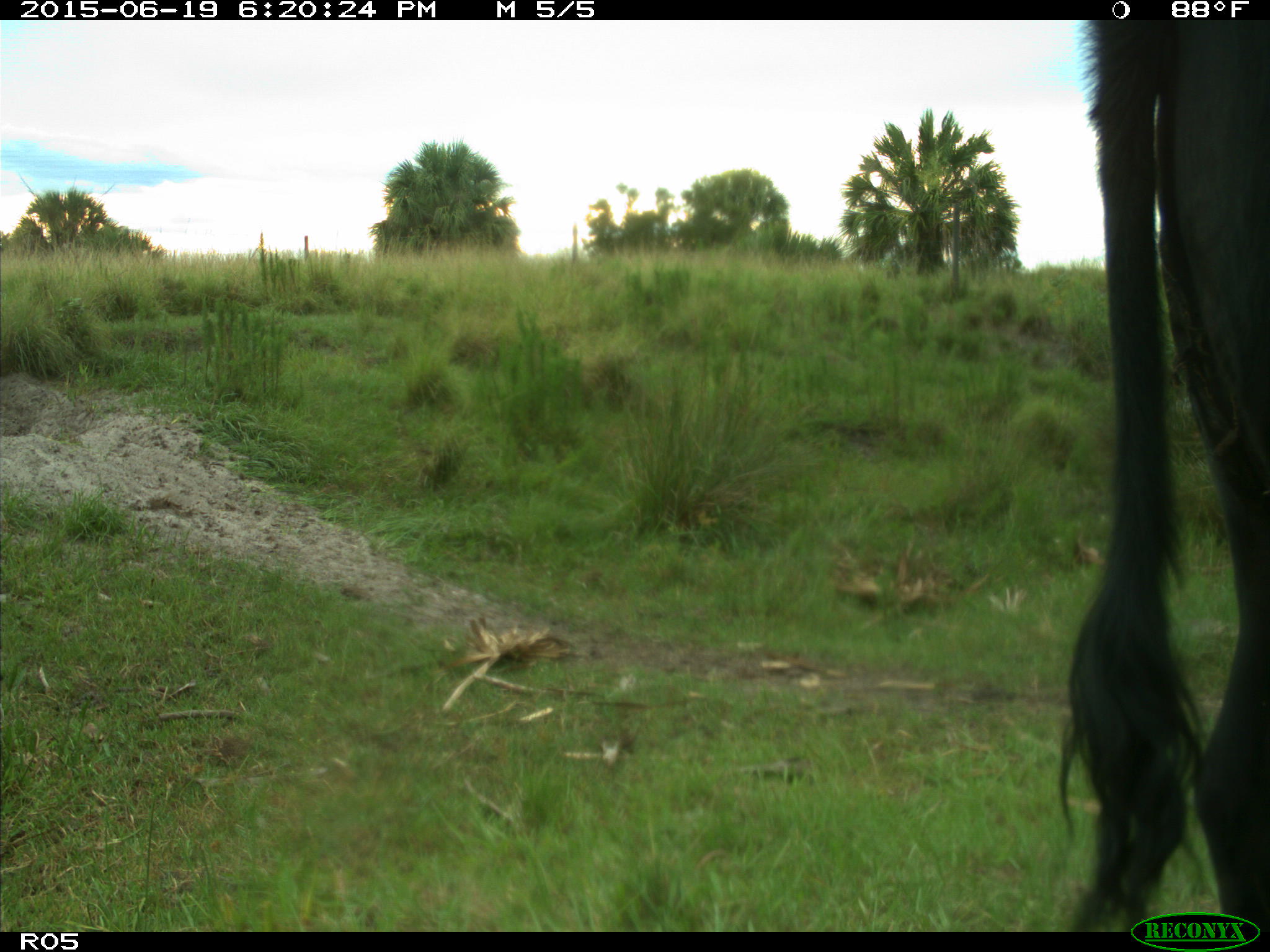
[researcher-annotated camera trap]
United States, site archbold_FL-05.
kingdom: Animalia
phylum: Chordata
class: Mammalia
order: Artiodactyla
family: Bovidae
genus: Bos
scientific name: Bos taurus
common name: domestic cow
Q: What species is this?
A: Bos taurus (domestic cow).